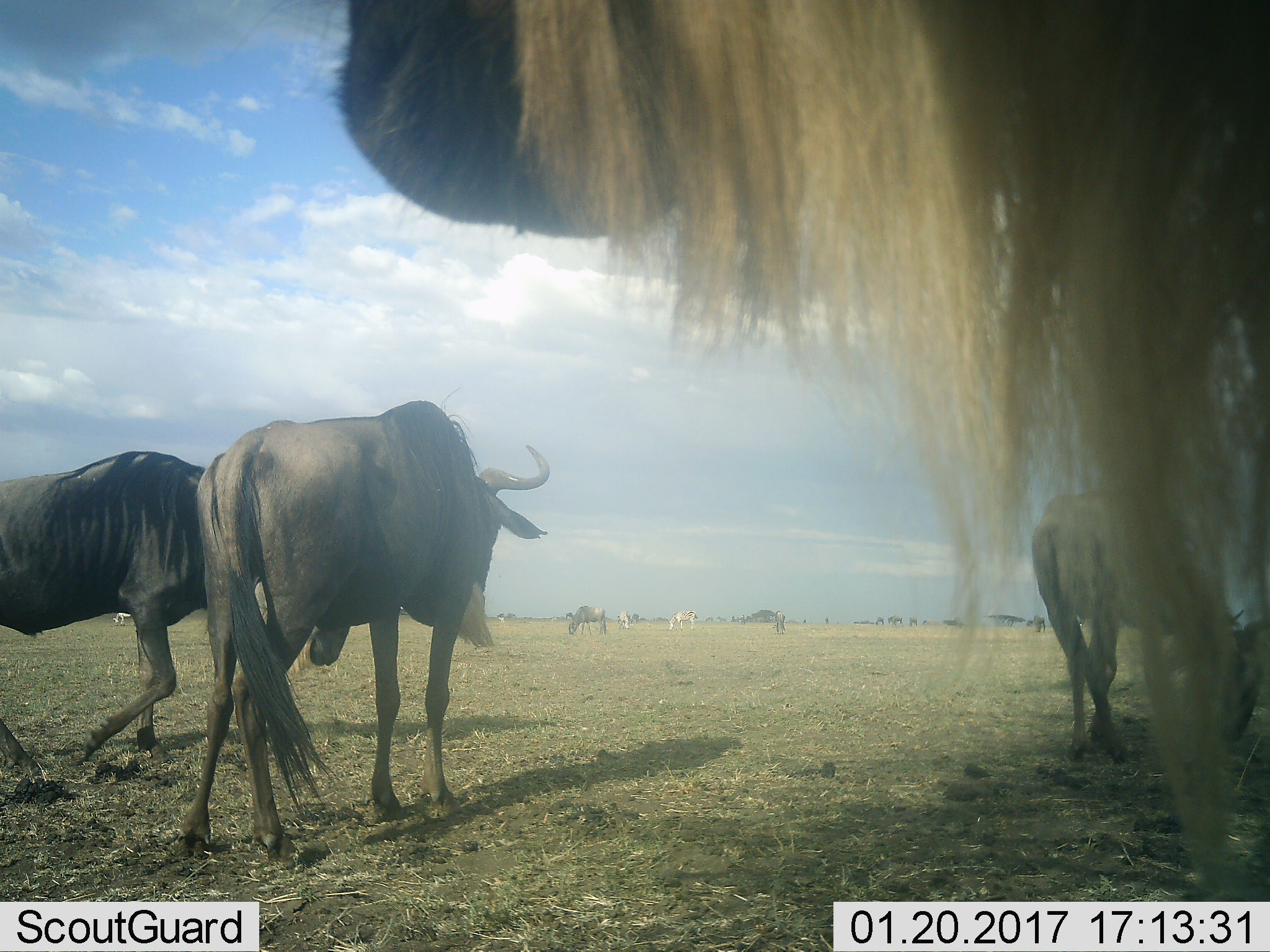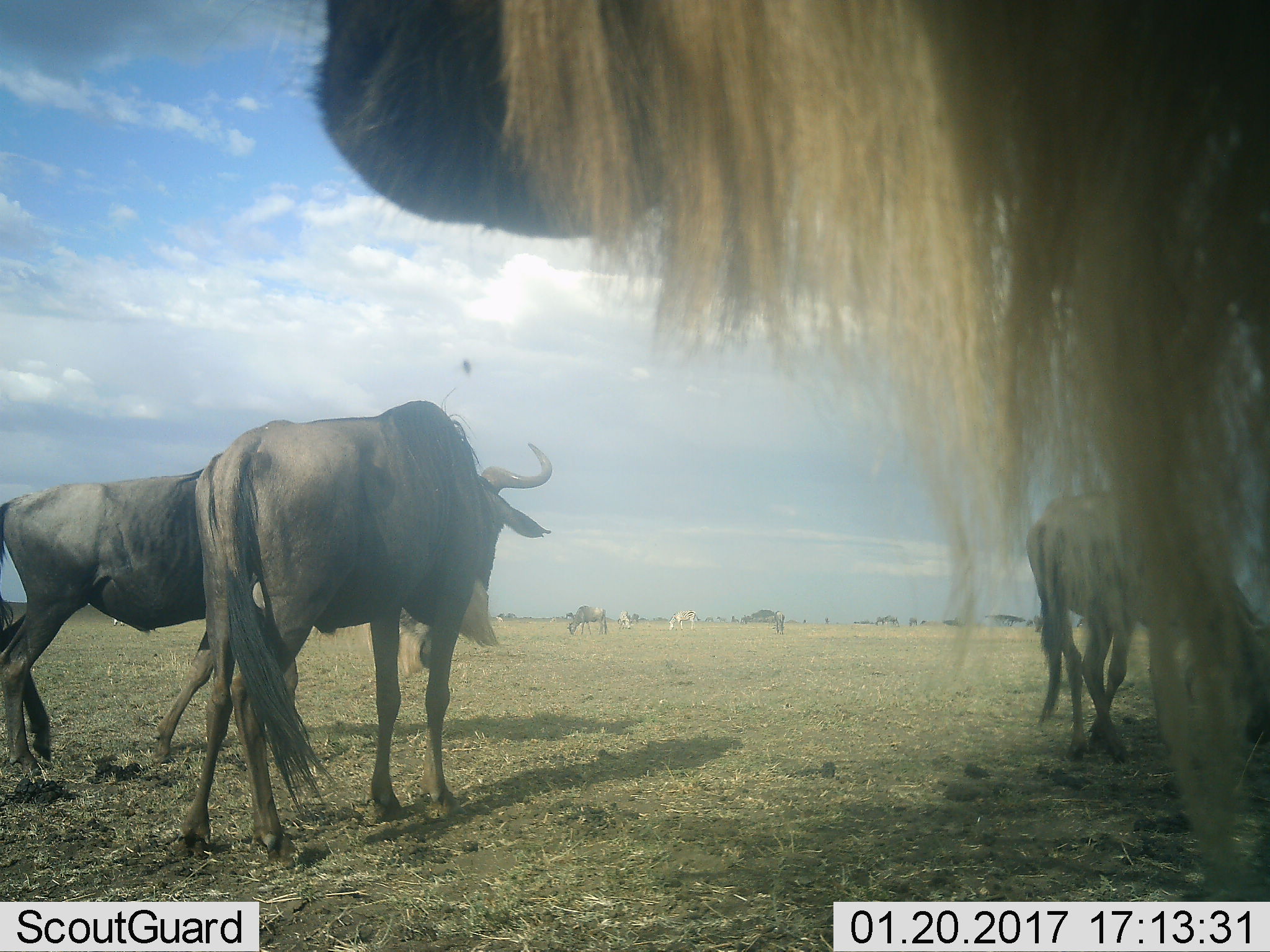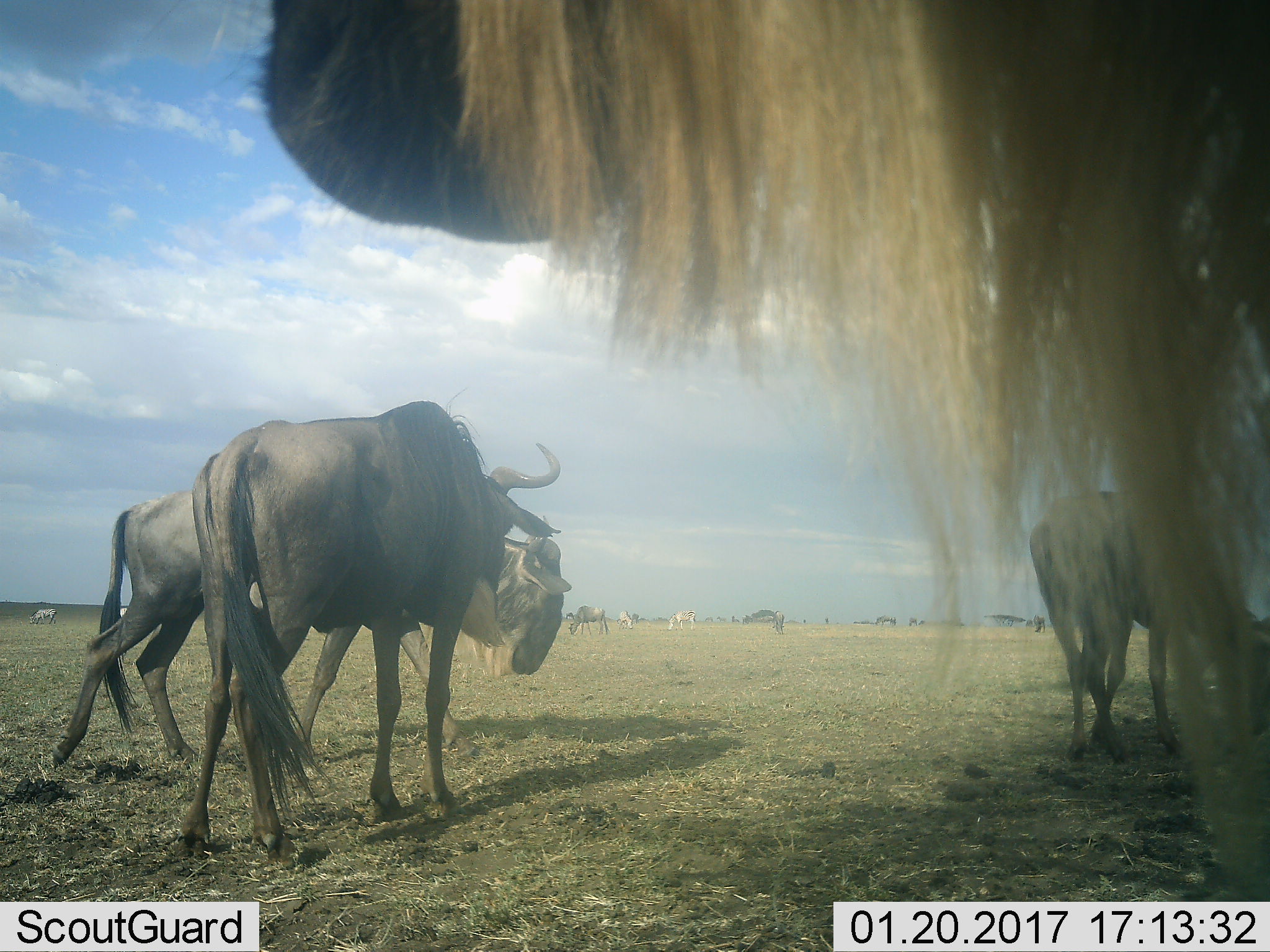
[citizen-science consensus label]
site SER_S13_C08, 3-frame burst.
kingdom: Animalia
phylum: Chordata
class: Mammalia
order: Artiodactyla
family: Bovidae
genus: Connochaetes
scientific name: Connochaetes taurinus taurinus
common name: blue wildebeest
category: wildebeestblue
Wildebeestblue (blue wildebeest) (Connochaetes taurinus taurinus), count 5. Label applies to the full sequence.